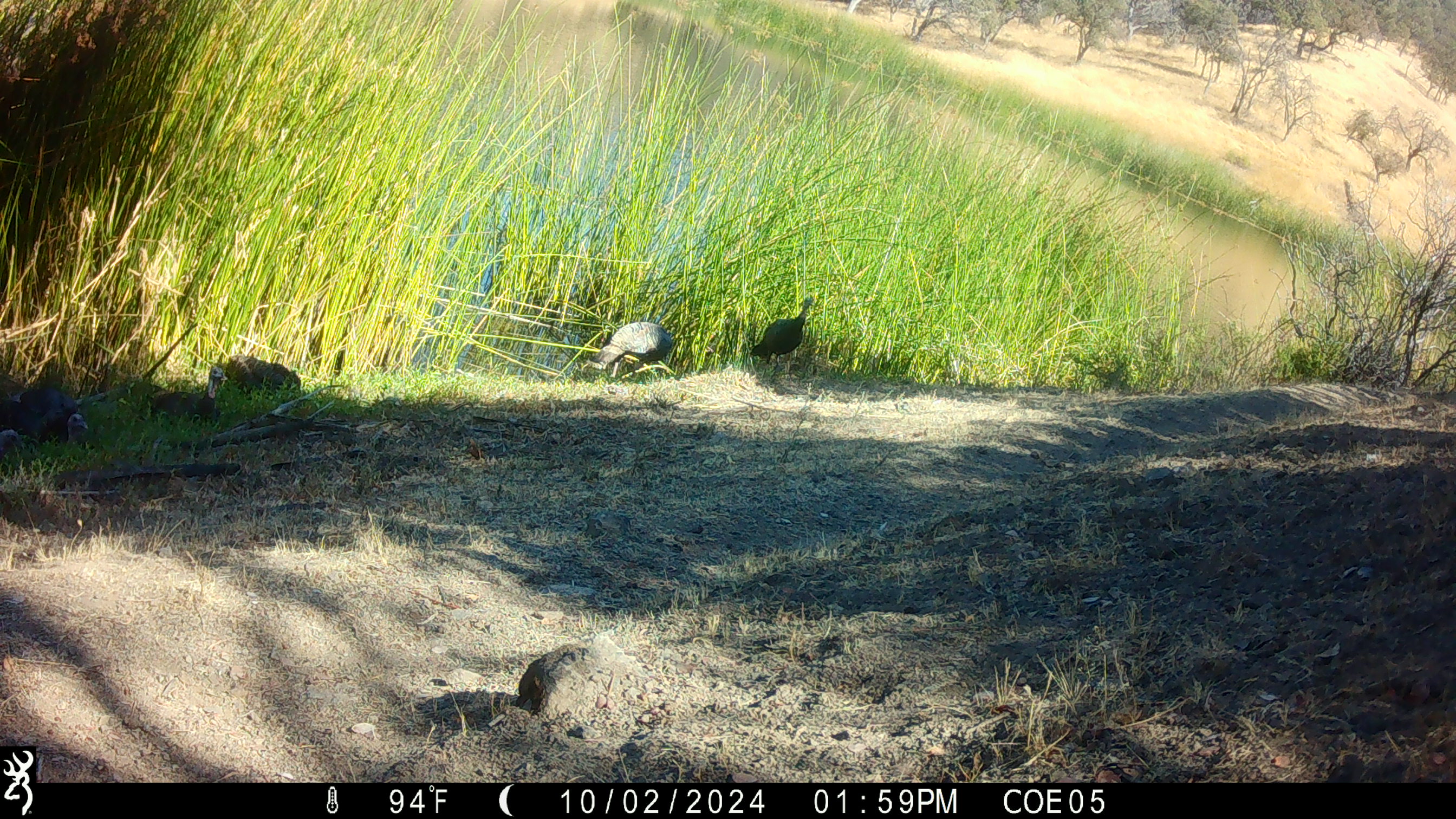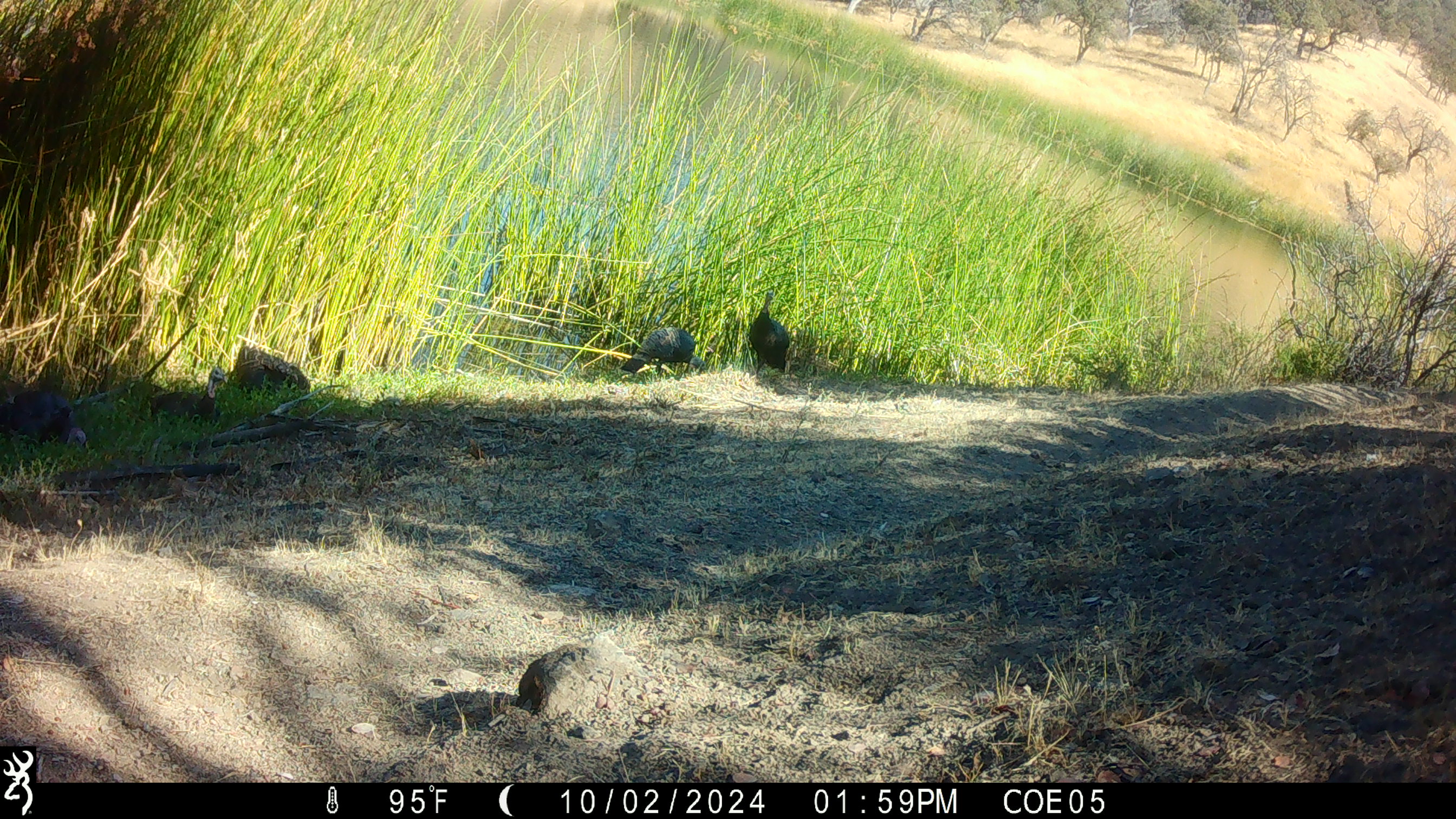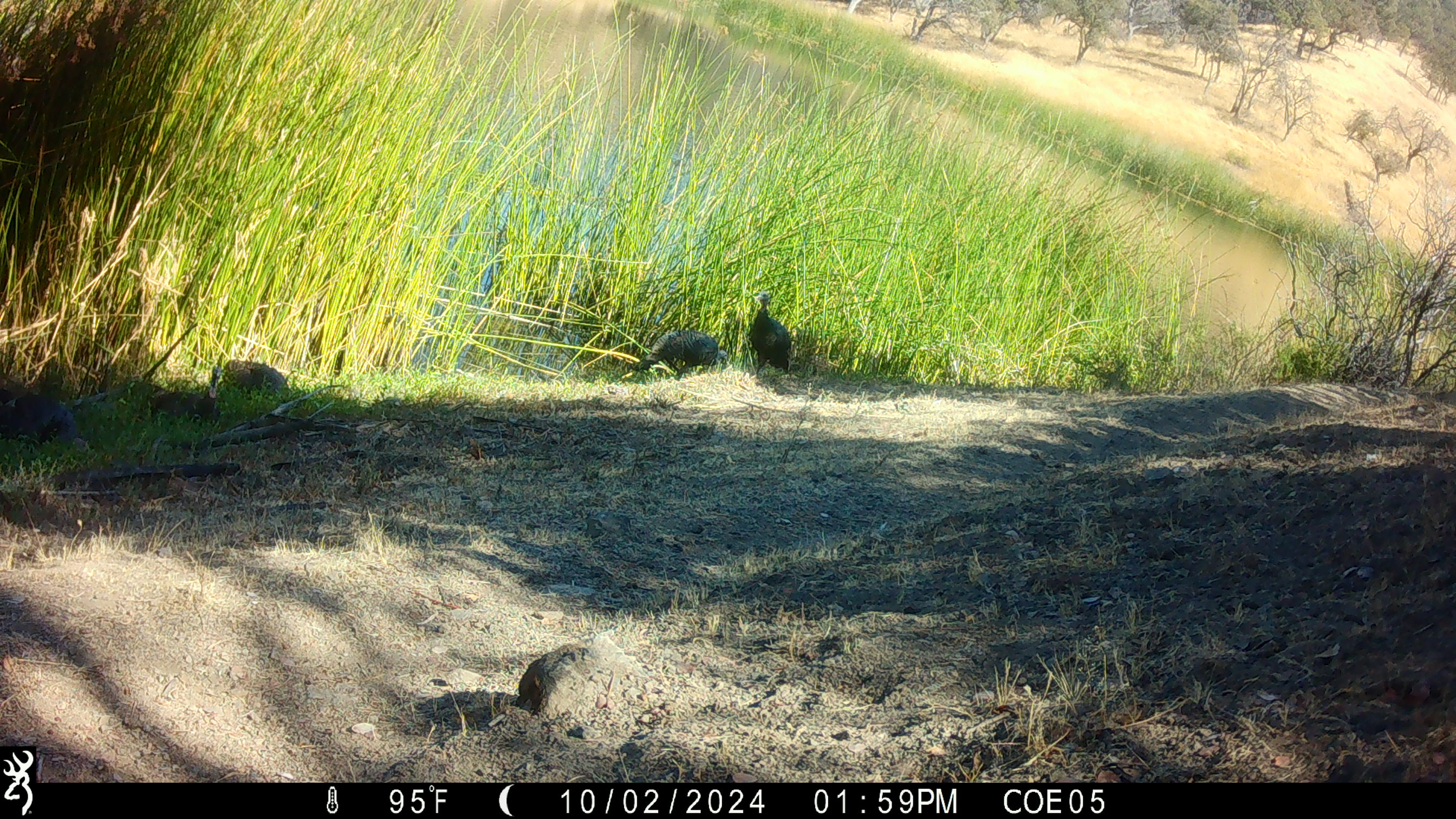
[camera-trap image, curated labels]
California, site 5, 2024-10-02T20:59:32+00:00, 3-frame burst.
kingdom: Animalia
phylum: Chordata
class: Aves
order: Galliformes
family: Phasianidae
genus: Meleagris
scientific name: Meleagris gallopavo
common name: turkey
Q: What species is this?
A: Turkey (Meleagris gallopavo).